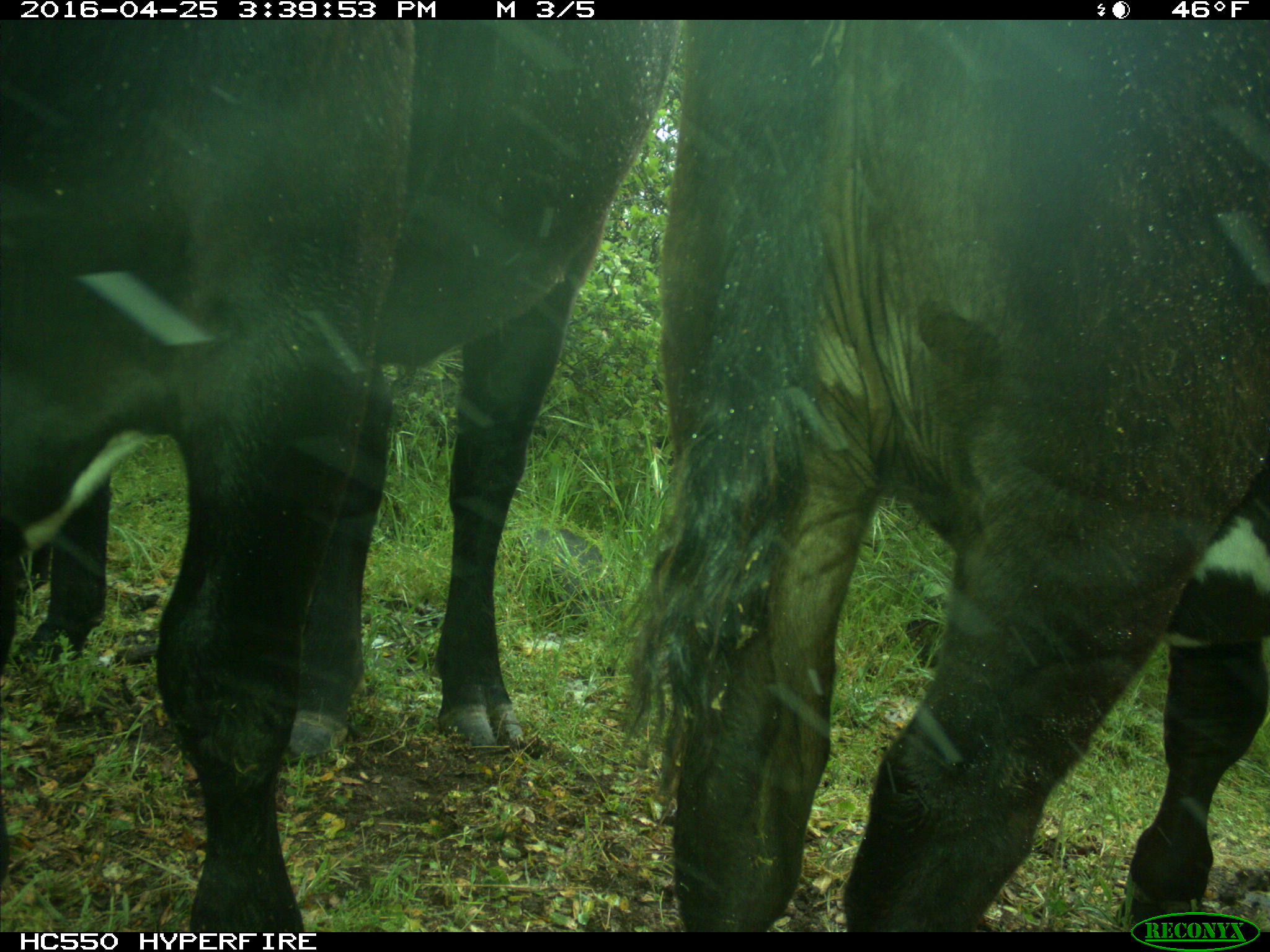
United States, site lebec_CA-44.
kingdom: Animalia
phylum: Chordata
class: Mammalia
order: Artiodactyla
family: Bovidae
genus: Bos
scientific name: Bos taurus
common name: domestic cow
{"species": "Bos taurus (domestic cow)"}